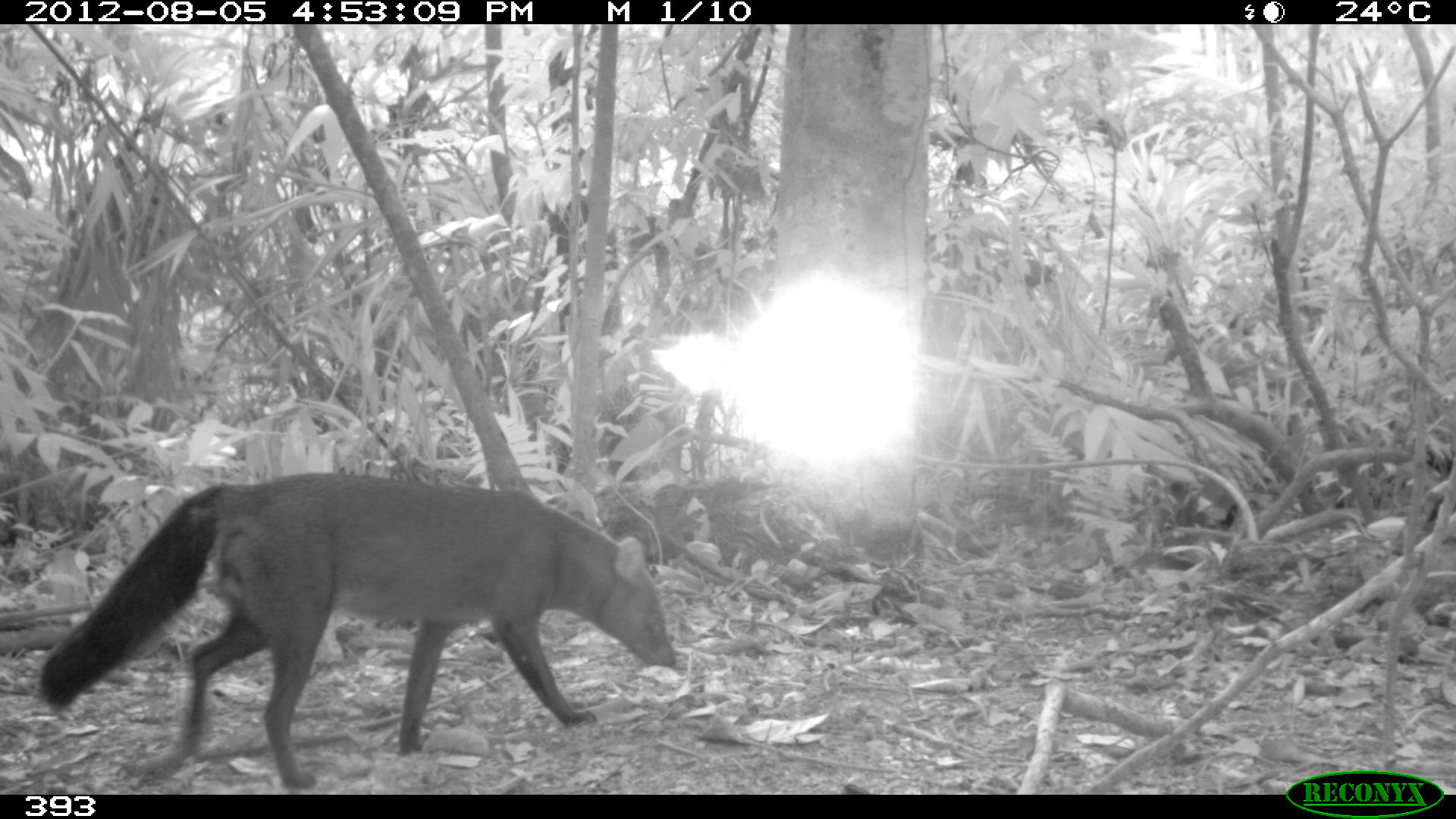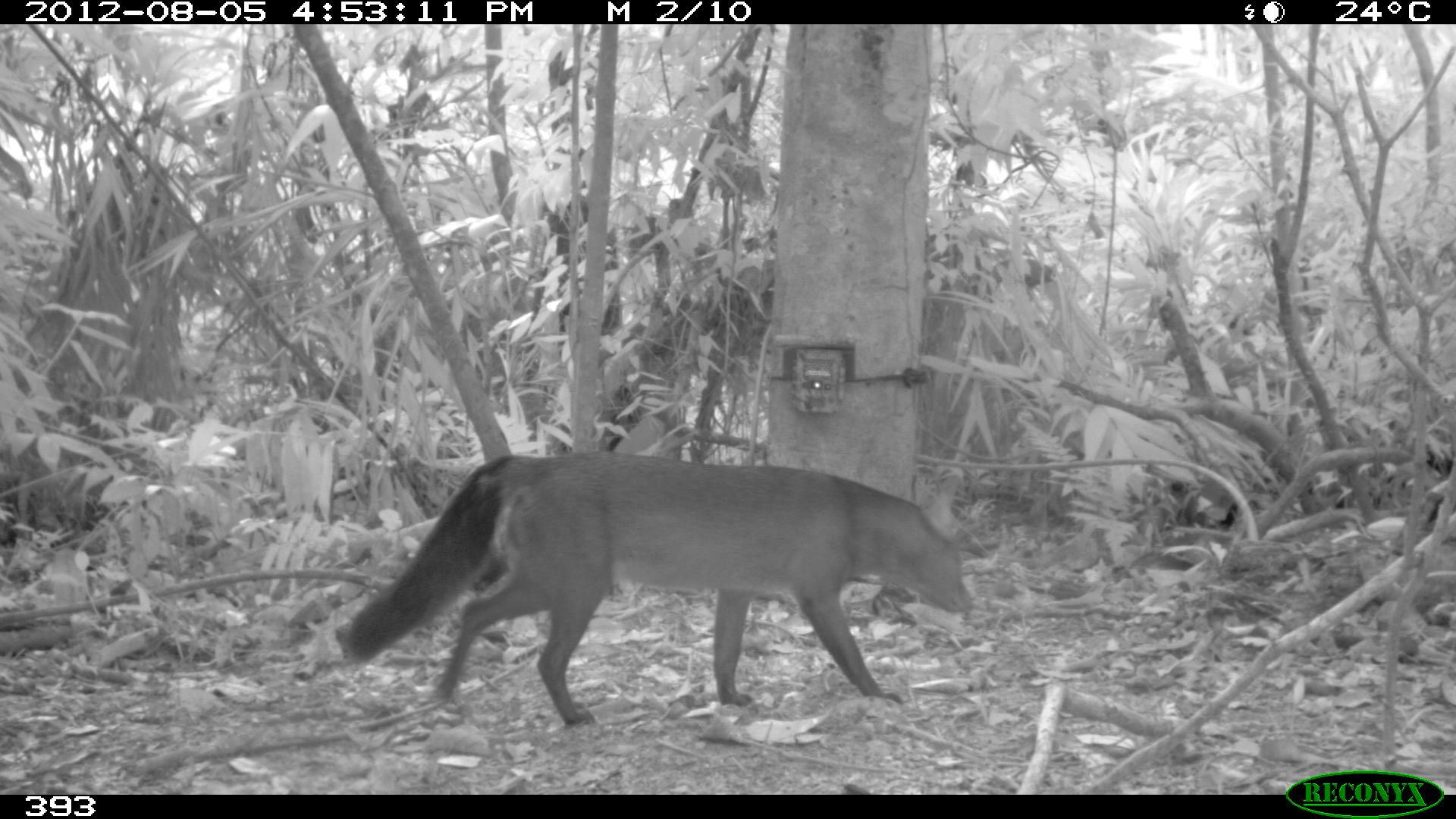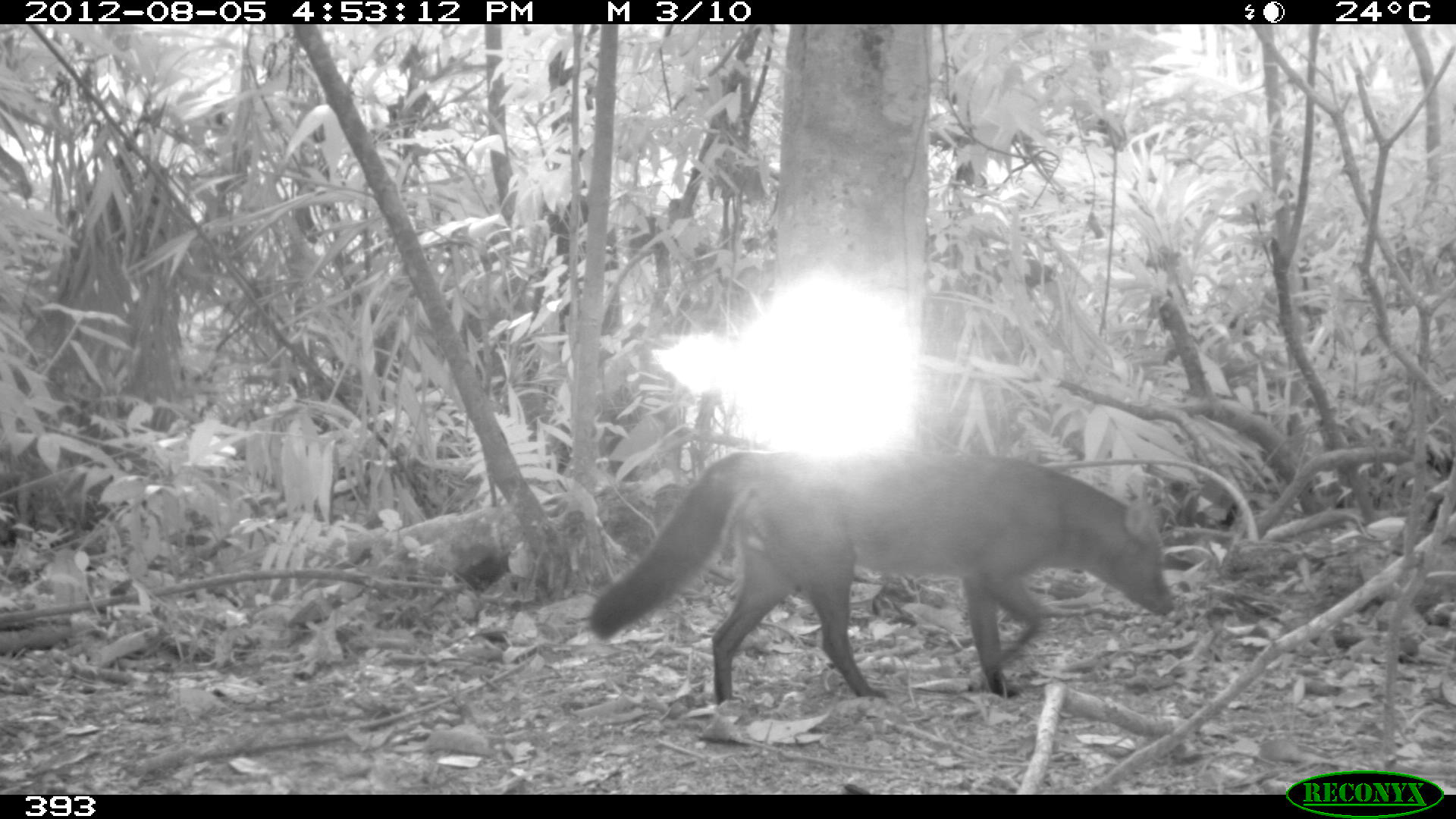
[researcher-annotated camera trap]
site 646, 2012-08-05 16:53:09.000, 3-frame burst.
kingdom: Animalia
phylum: Chordata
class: Mammalia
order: Carnivora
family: Canidae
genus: Atelocynus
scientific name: Atelocynus microtis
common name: short-eared dog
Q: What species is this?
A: Atelocynus microtis (short-eared dog).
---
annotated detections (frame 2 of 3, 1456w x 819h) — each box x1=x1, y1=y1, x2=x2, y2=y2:
atelocynus microtis: x1=340, y1=449, x2=972, y2=726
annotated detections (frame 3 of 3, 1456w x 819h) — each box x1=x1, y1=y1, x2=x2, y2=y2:
atelocynus microtis: x1=589, y1=447, x2=1175, y2=703